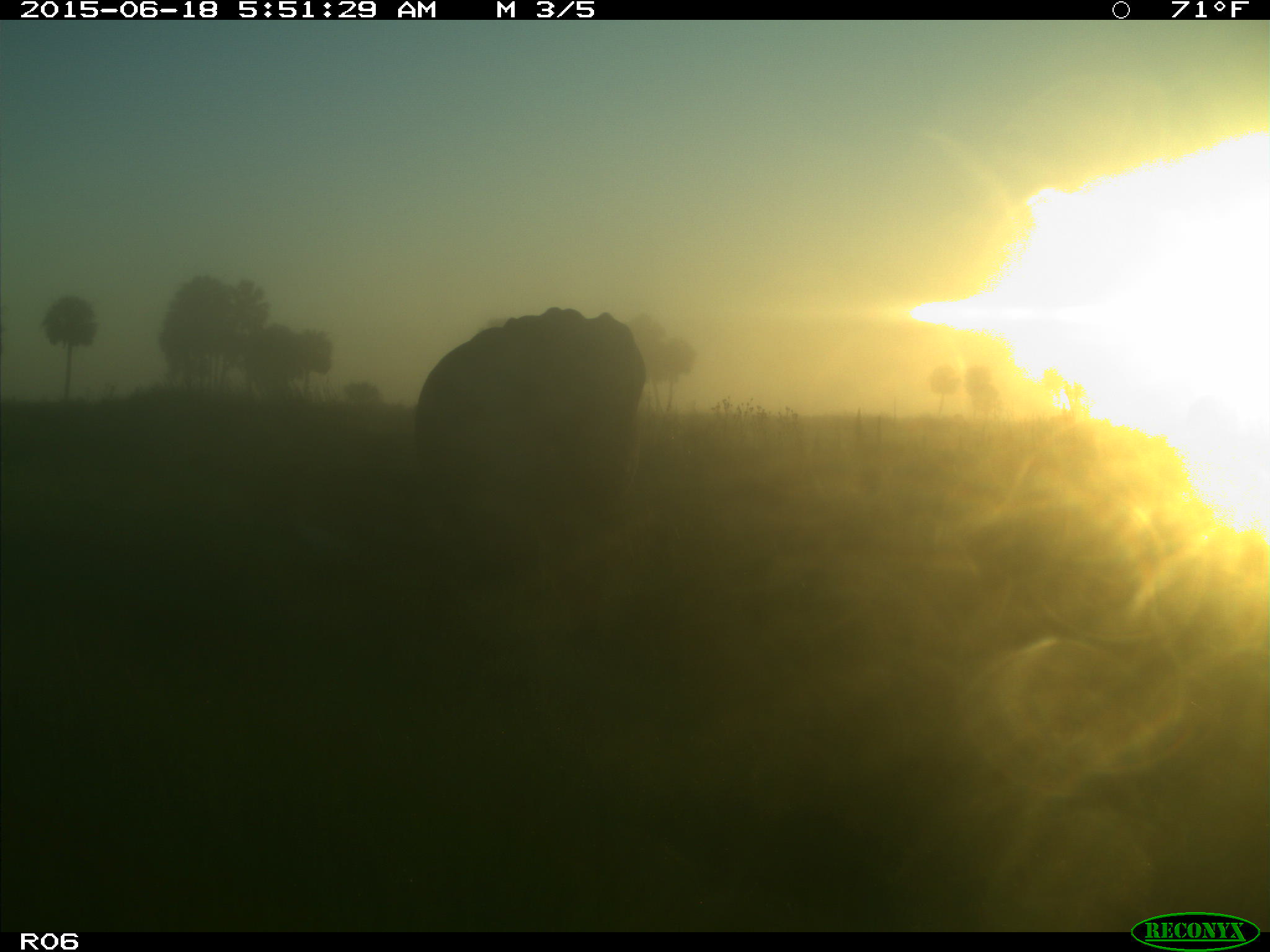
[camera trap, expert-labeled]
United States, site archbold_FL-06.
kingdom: Animalia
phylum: Chordata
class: Mammalia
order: Artiodactyla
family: Bovidae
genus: Bos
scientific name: Bos taurus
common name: domestic cow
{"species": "Bos taurus (domestic cow)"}